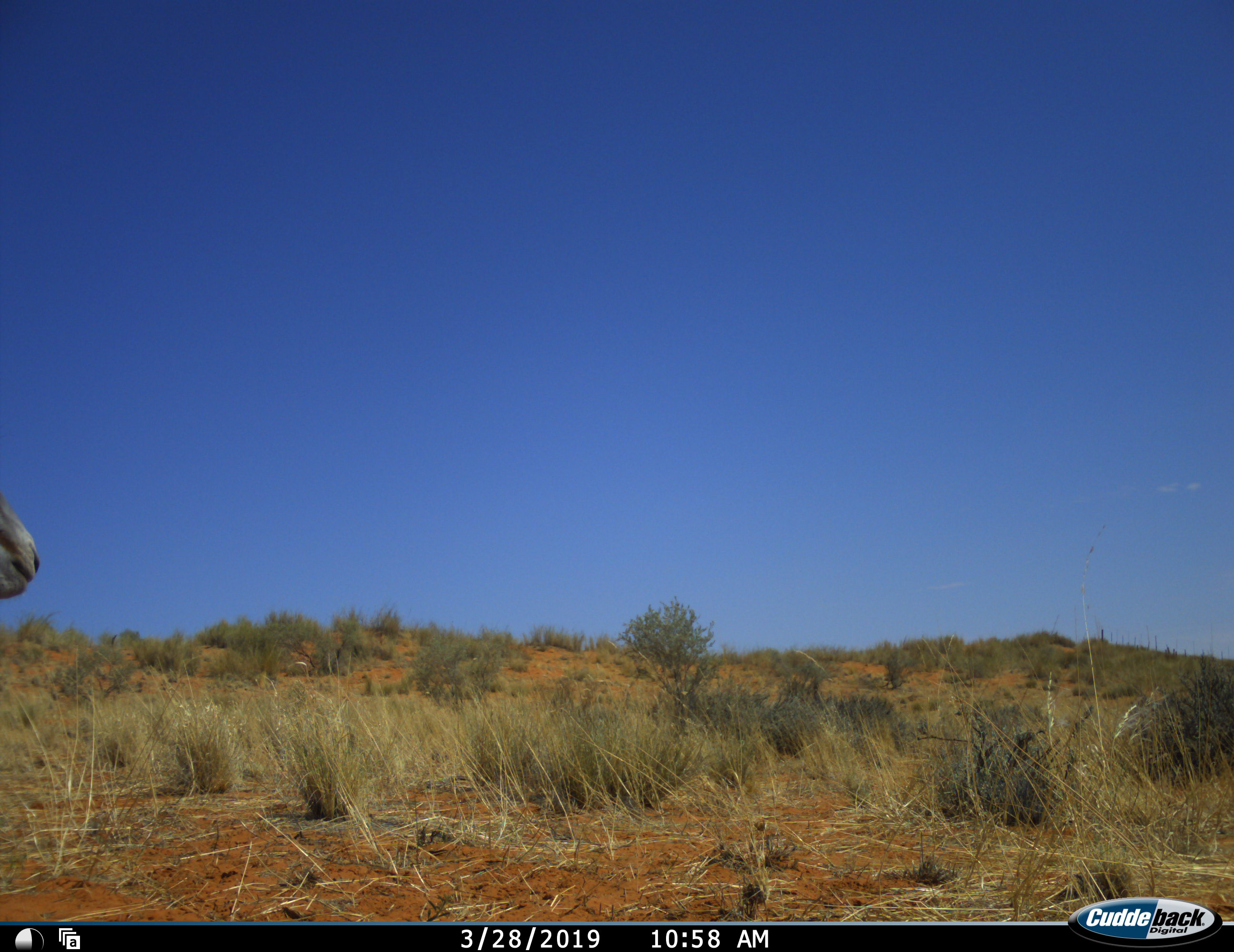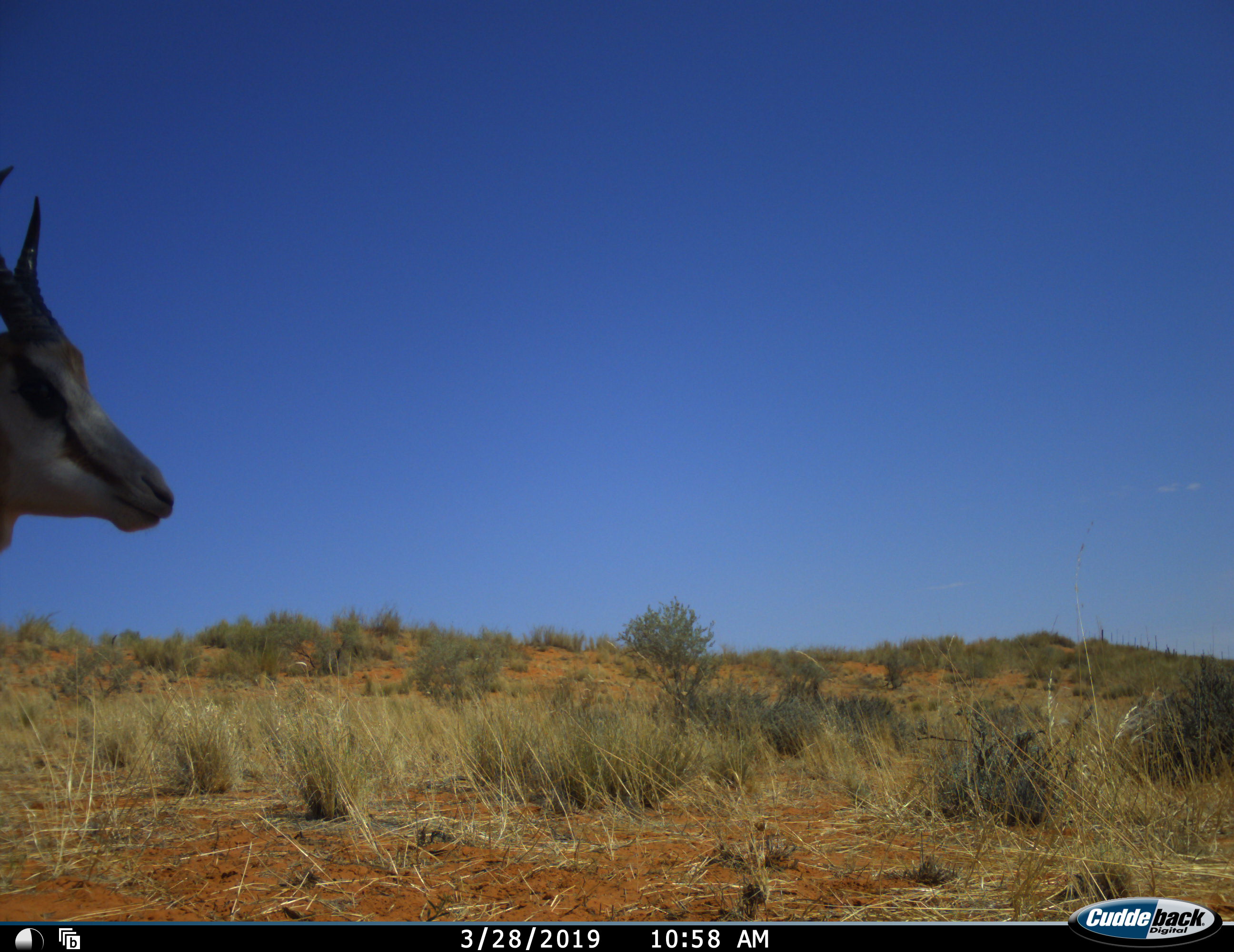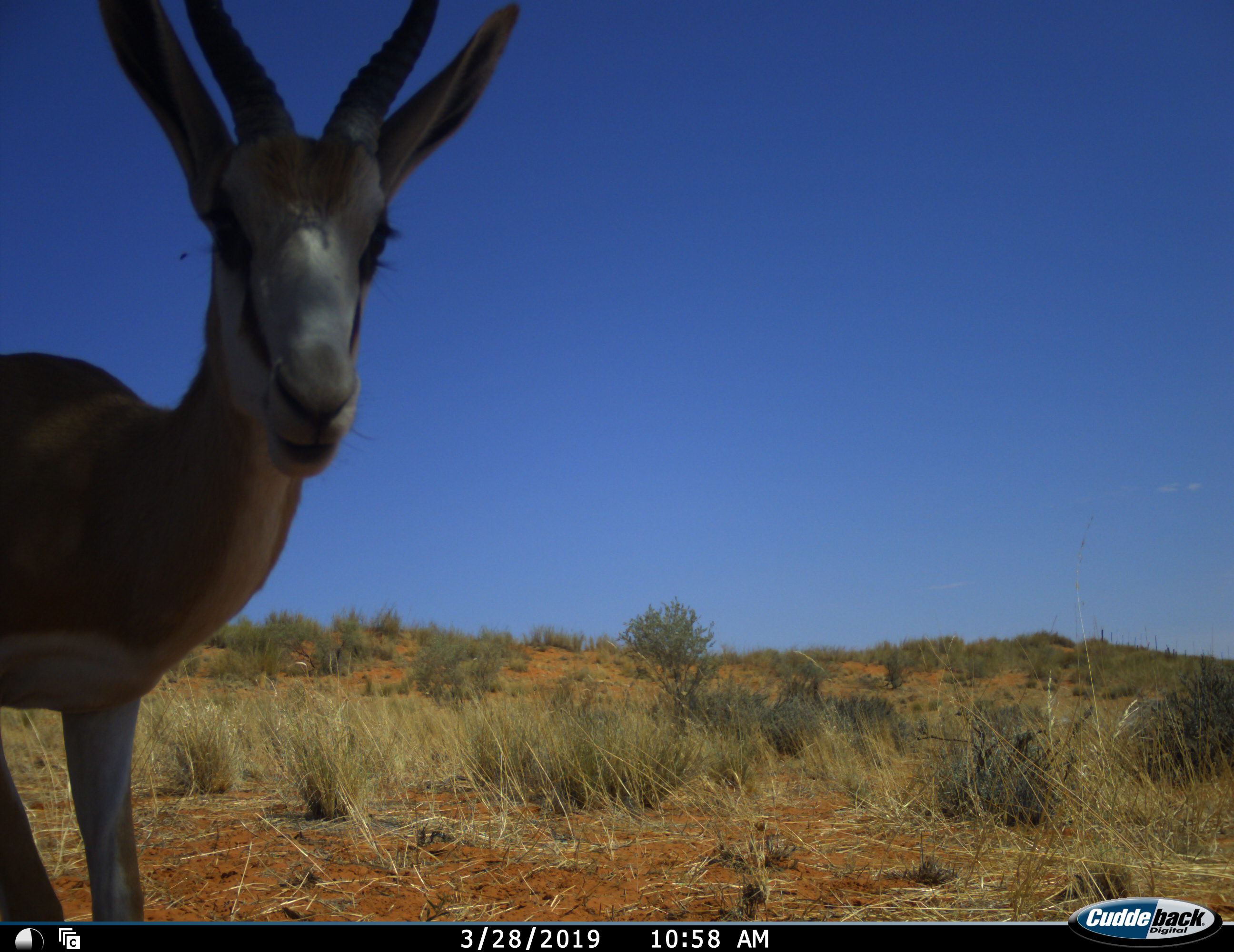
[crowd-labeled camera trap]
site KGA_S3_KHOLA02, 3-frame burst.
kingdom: Animalia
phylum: Chordata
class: Mammalia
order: Artiodactyla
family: Bovidae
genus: Antidorcas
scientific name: Antidorcas marsupialis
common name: springbok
Springbok (Antidorcas marsupialis), count 1. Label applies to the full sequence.